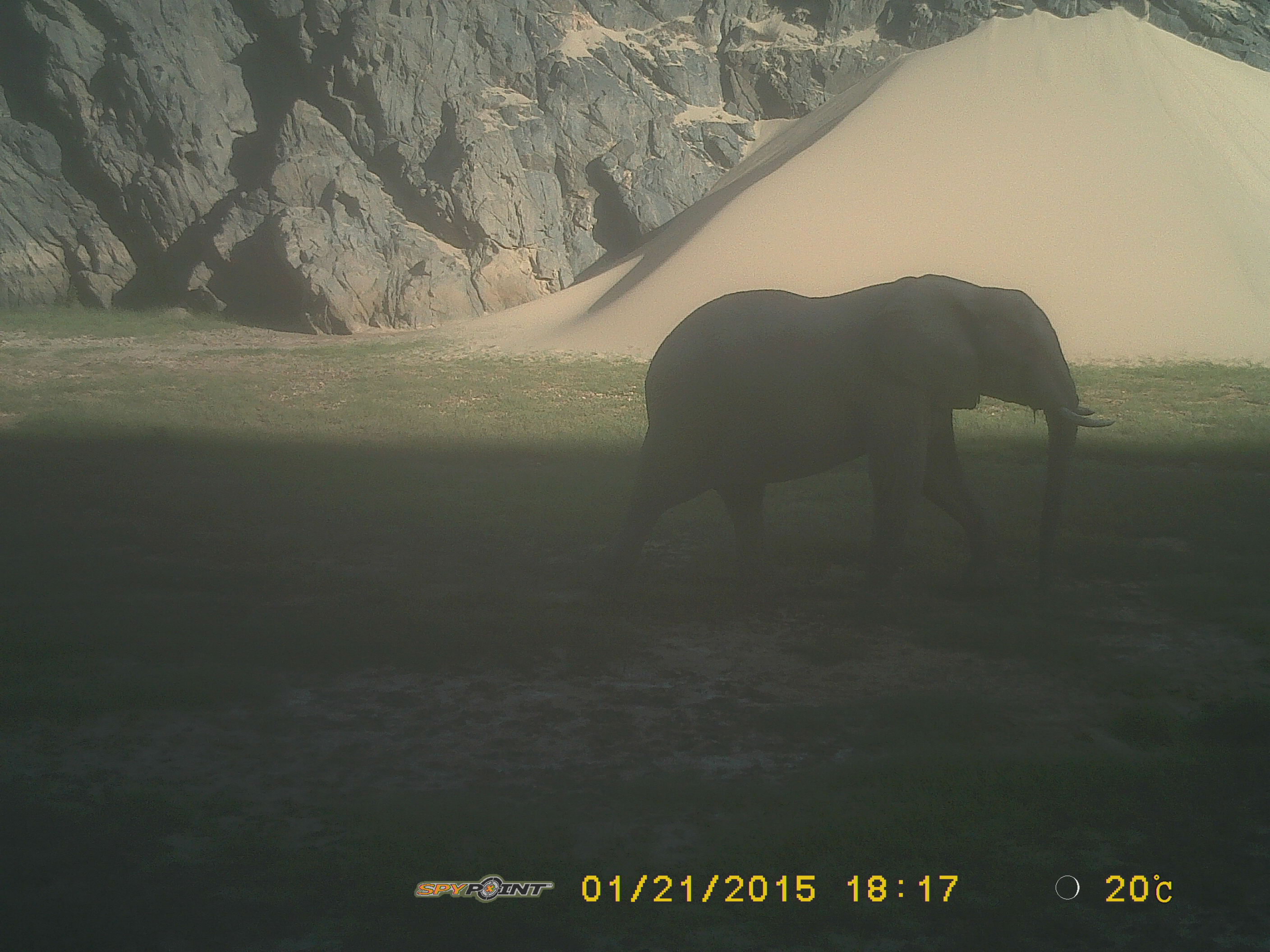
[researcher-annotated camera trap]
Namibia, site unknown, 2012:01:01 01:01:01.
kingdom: Animalia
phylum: Chordata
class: Mammalia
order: Proboscidea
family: Elephantidae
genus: Loxodonta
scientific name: Loxodonta africana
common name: african elephant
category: loxodanta africana